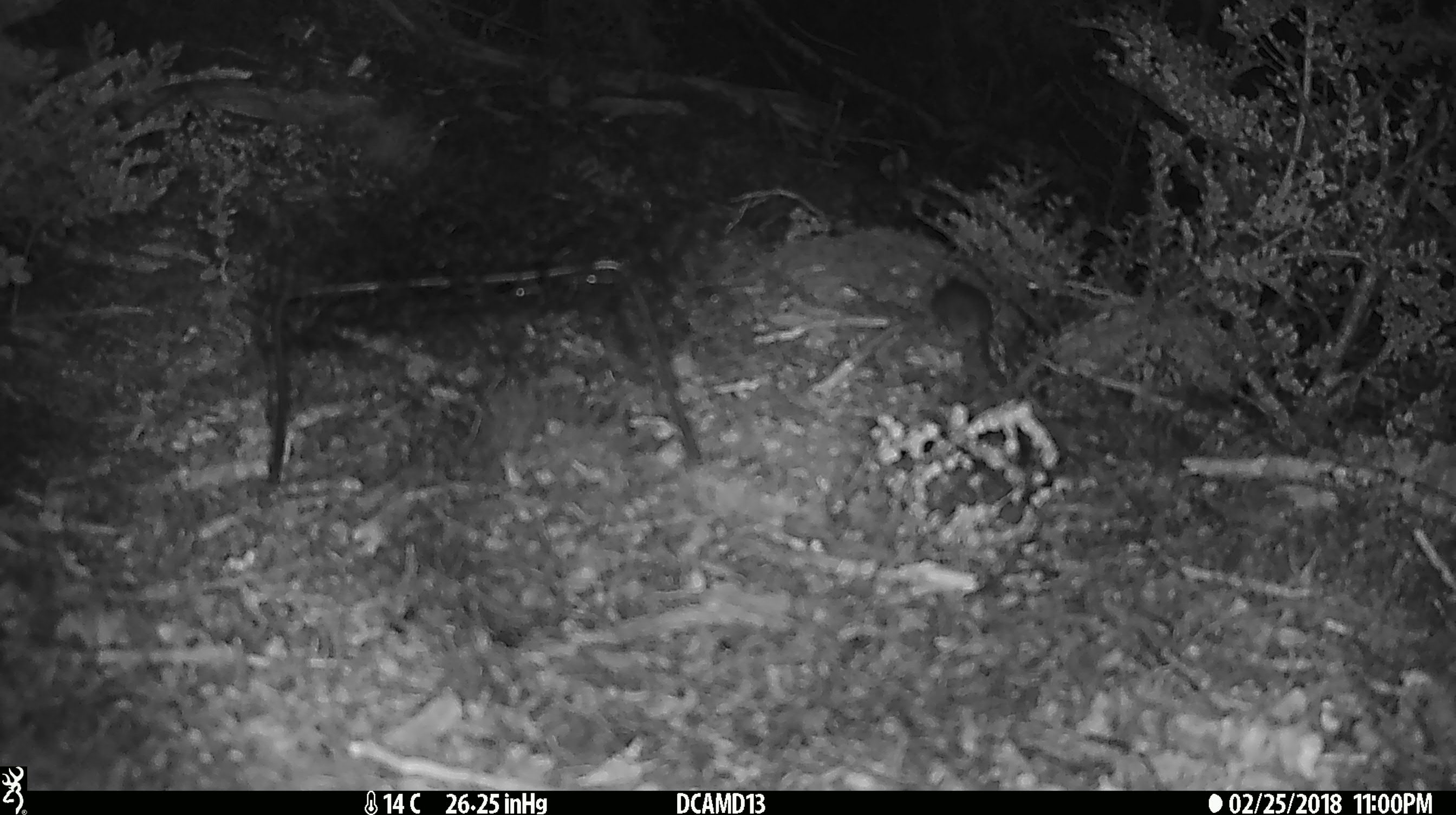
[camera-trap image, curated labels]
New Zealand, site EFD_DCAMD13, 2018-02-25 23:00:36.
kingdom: Animalia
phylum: Chordata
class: Mammalia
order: Rodentia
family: Muridae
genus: Mus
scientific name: Mus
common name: mouse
Mouse (Mus).